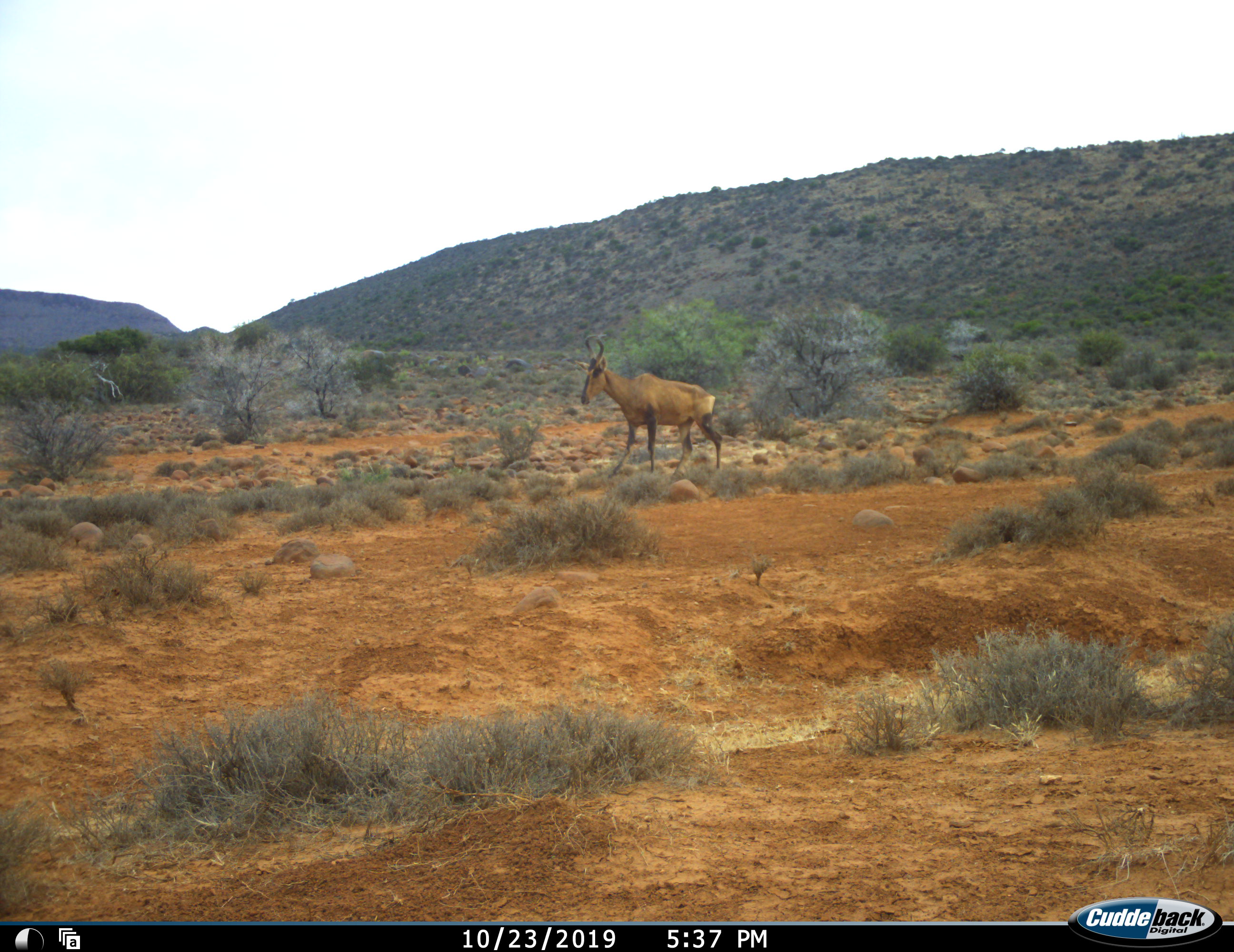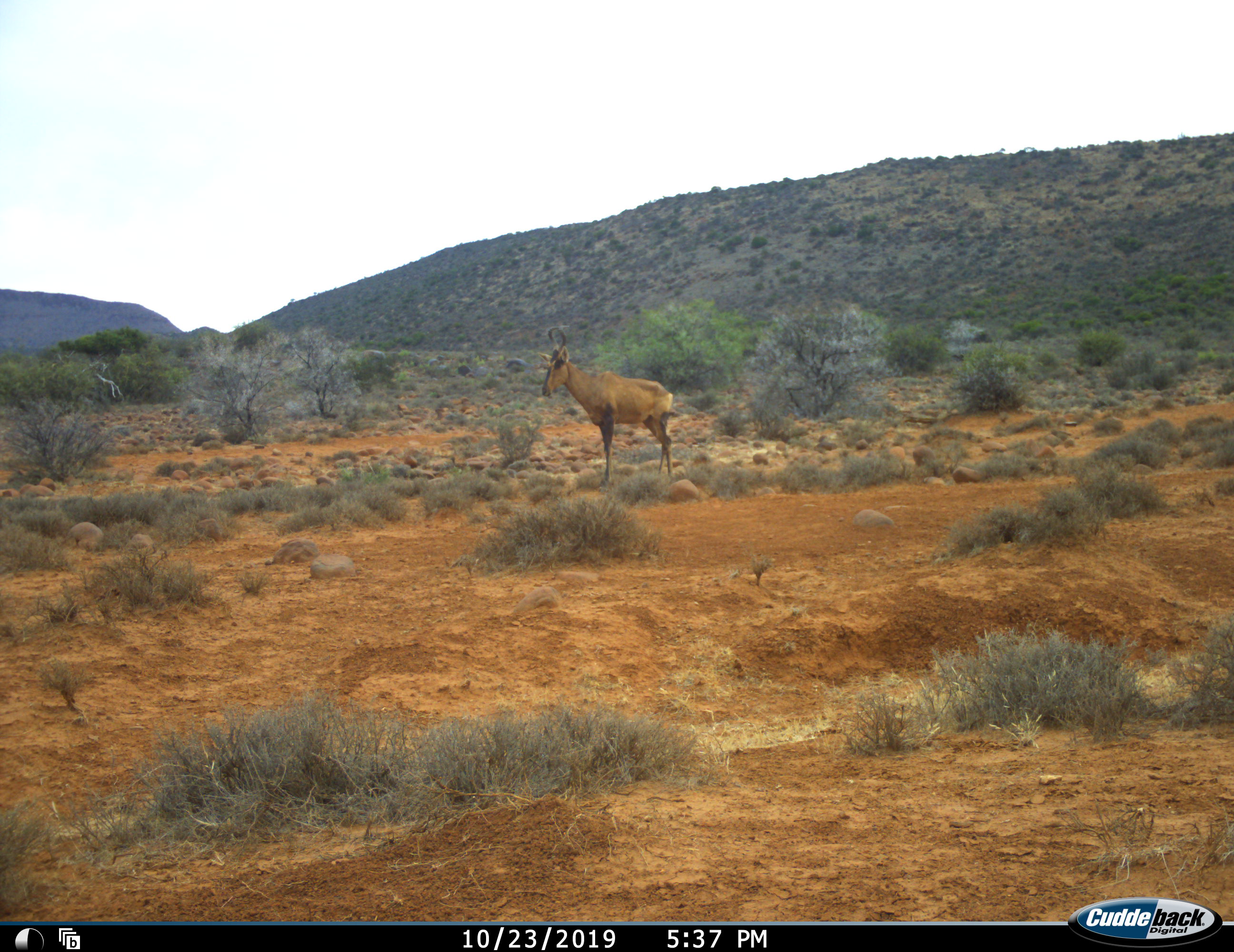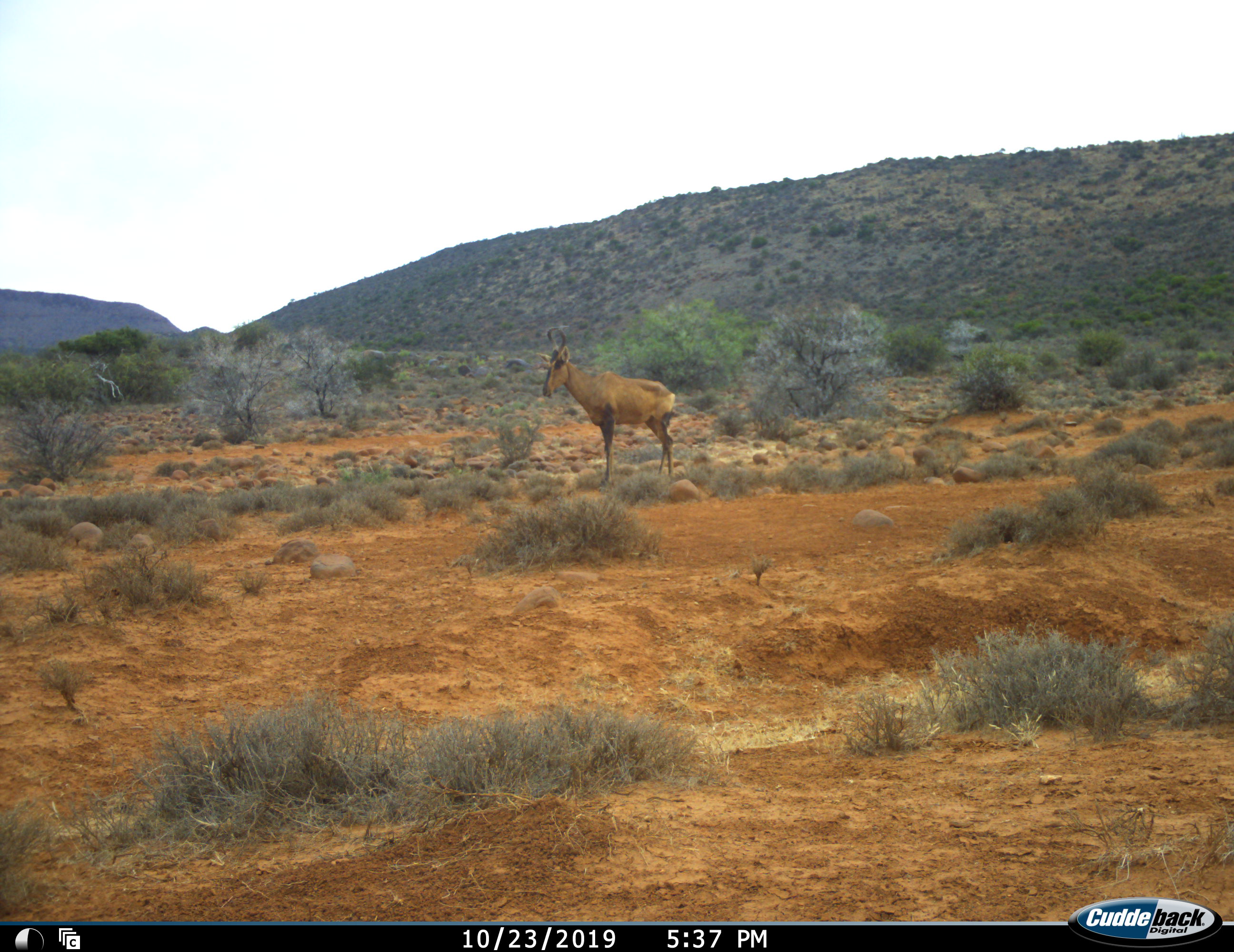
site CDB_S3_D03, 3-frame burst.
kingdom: Animalia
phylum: Chordata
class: Mammalia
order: Artiodactyla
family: Bovidae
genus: Alcelaphus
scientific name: Alcelaphus buselaphus caama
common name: red hartebeest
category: hartebeestred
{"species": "hartebeestred (red hartebeest) (Alcelaphus buselaphus caama)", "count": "1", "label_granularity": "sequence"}